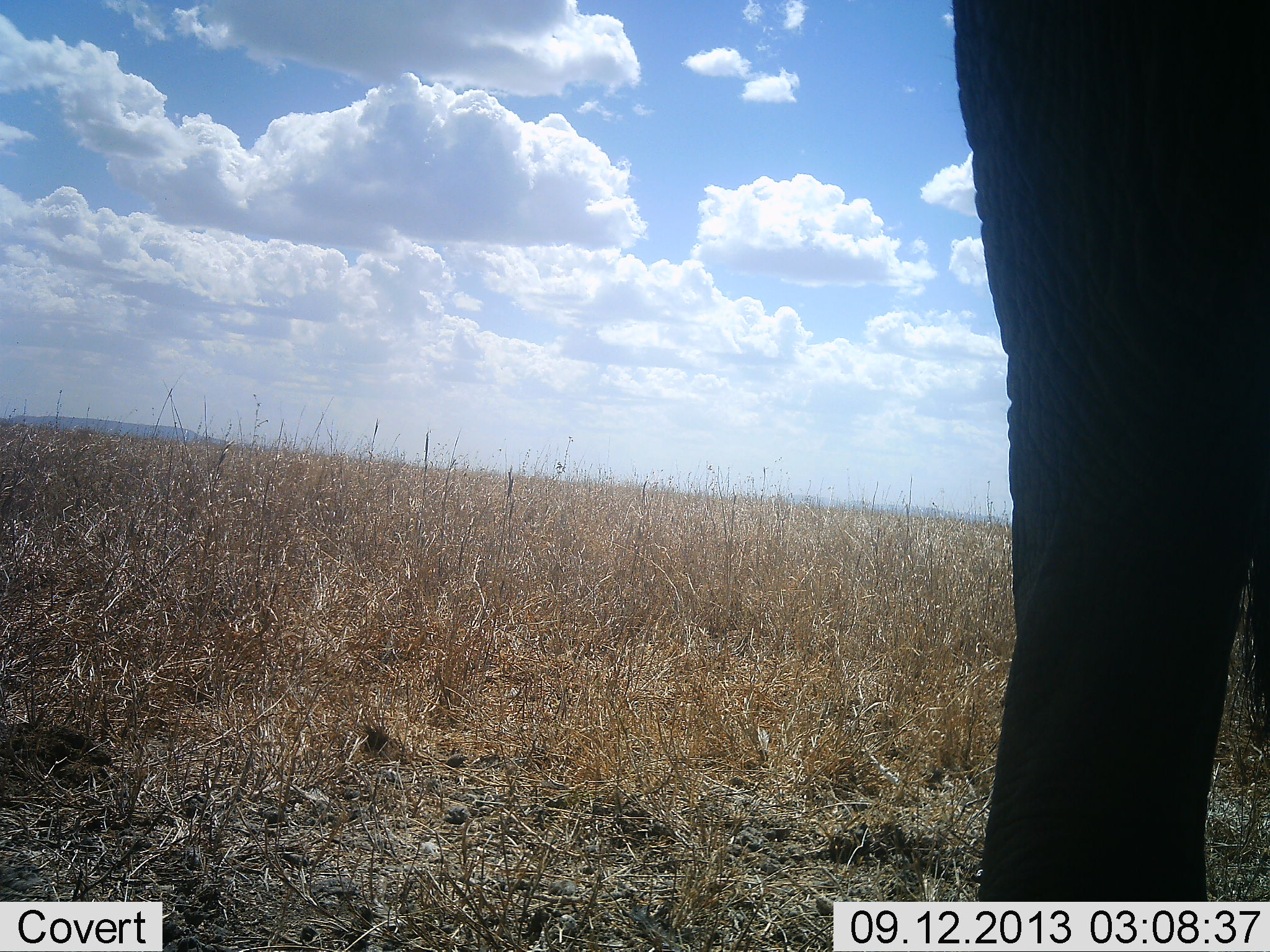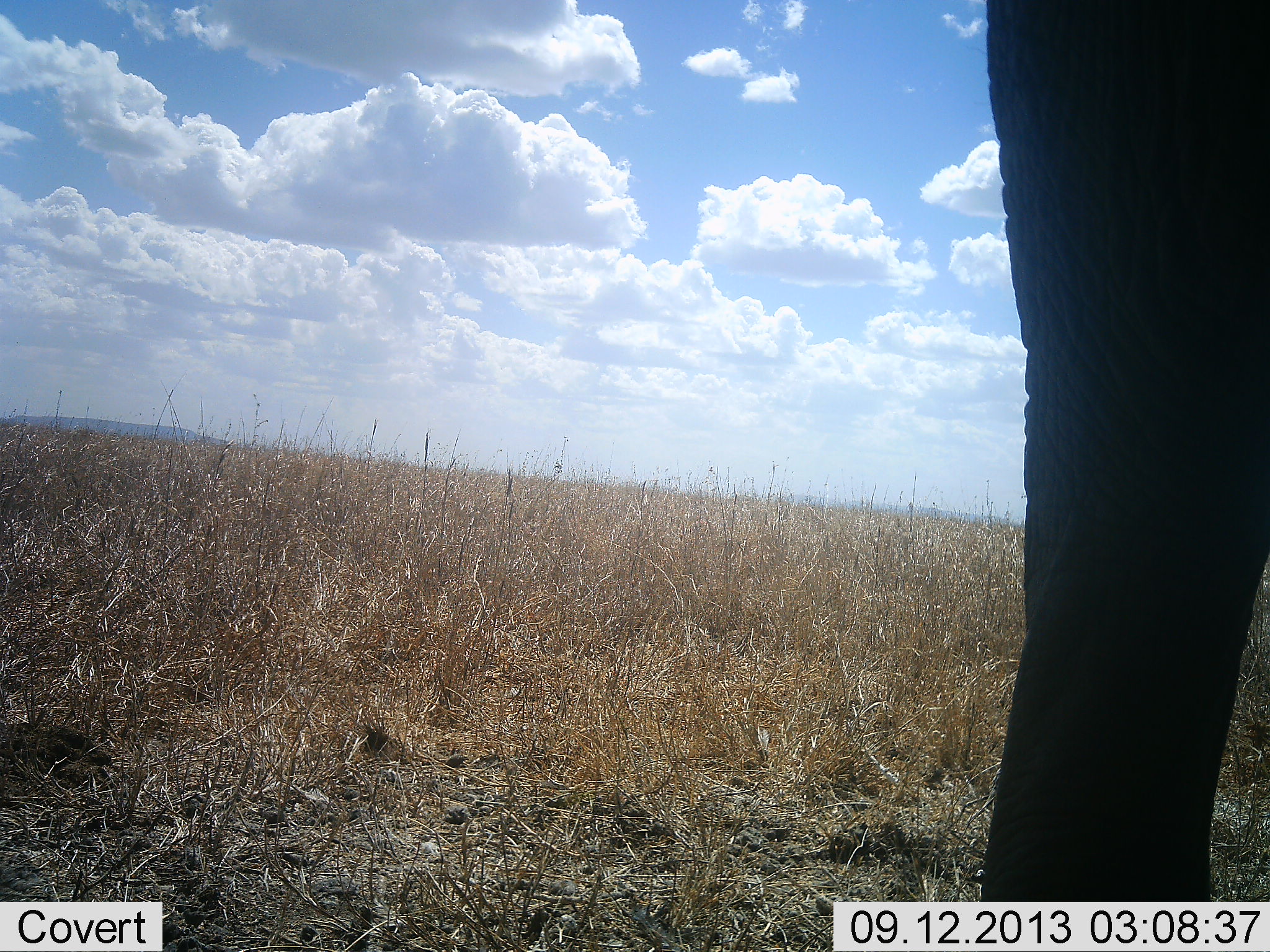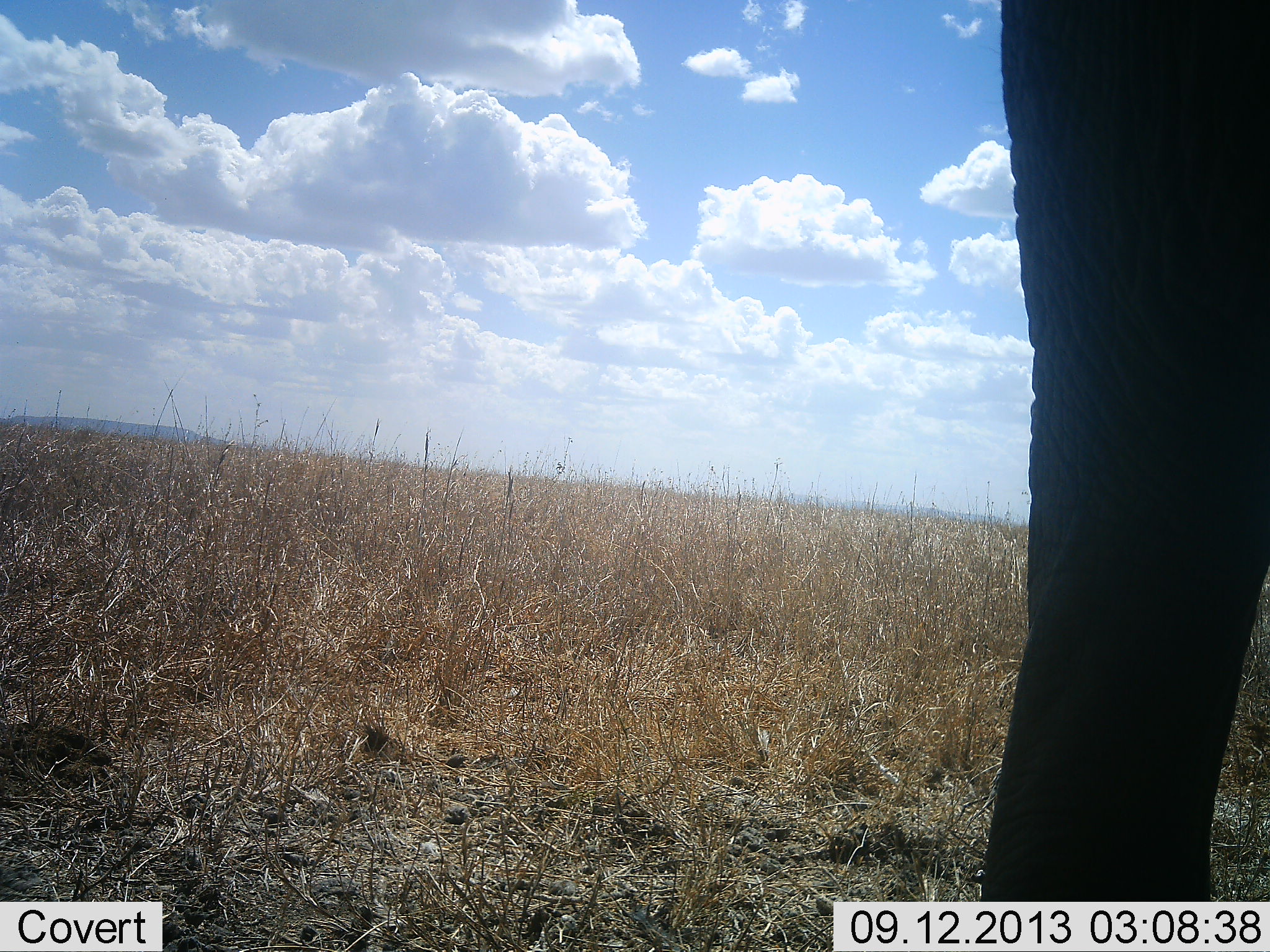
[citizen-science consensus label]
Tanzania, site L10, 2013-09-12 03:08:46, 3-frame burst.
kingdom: Animalia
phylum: Chordata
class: Mammalia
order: Proboscidea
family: Elephantidae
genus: Loxodonta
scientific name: Loxodonta africana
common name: african bush elephant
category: elephant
Elephant (african bush elephant) (Loxodonta africana), count 1. Behavior (volunteer vote fractions): standing 95%, resting 5%, moving 0%, interacting 0%. Young present (vote fraction): 0%. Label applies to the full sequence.